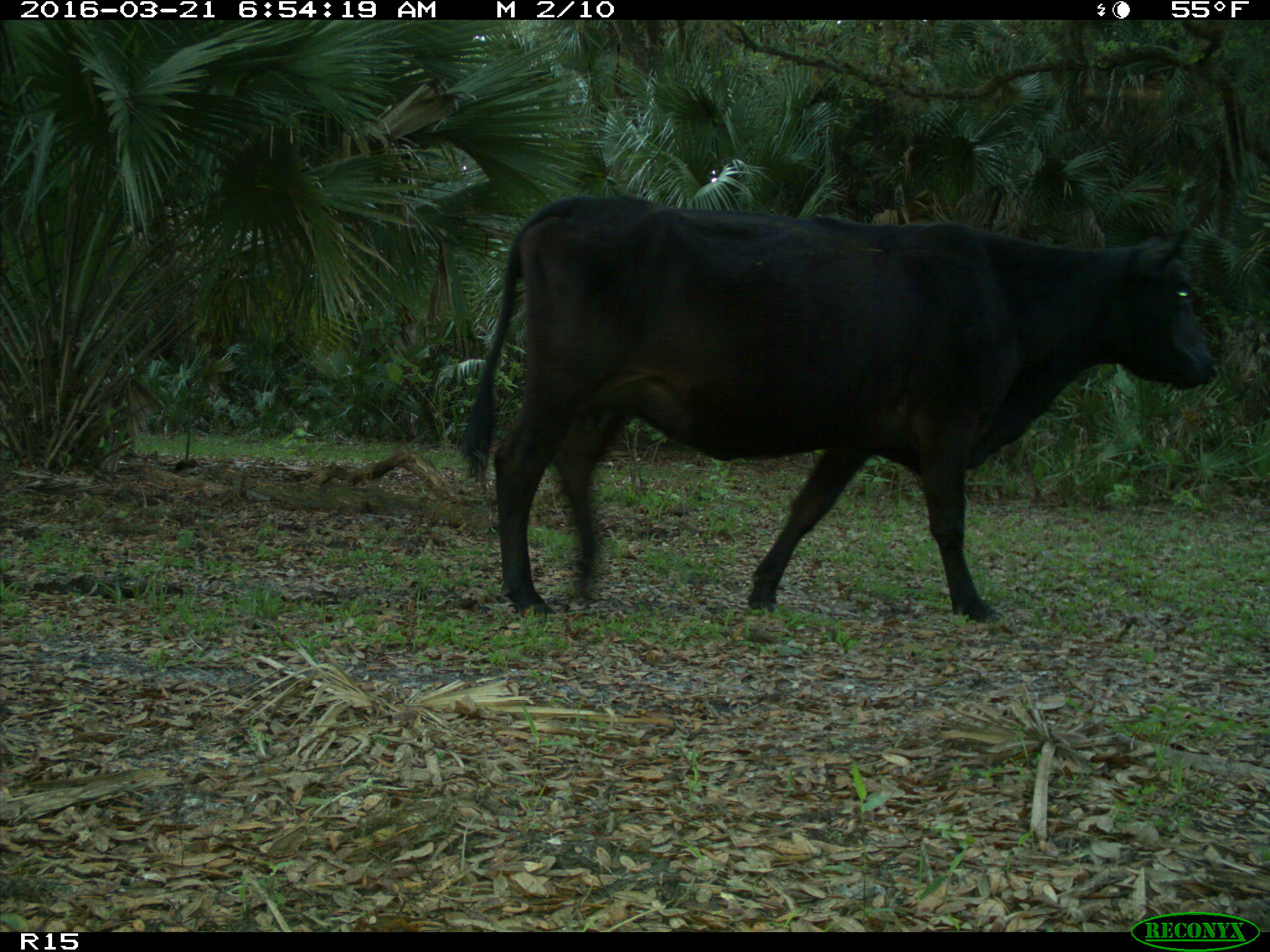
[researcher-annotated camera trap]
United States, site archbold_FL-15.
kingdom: Animalia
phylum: Chordata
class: Mammalia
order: Artiodactyla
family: Bovidae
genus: Bos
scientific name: Bos taurus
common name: domestic cow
Bos taurus (domestic cow).